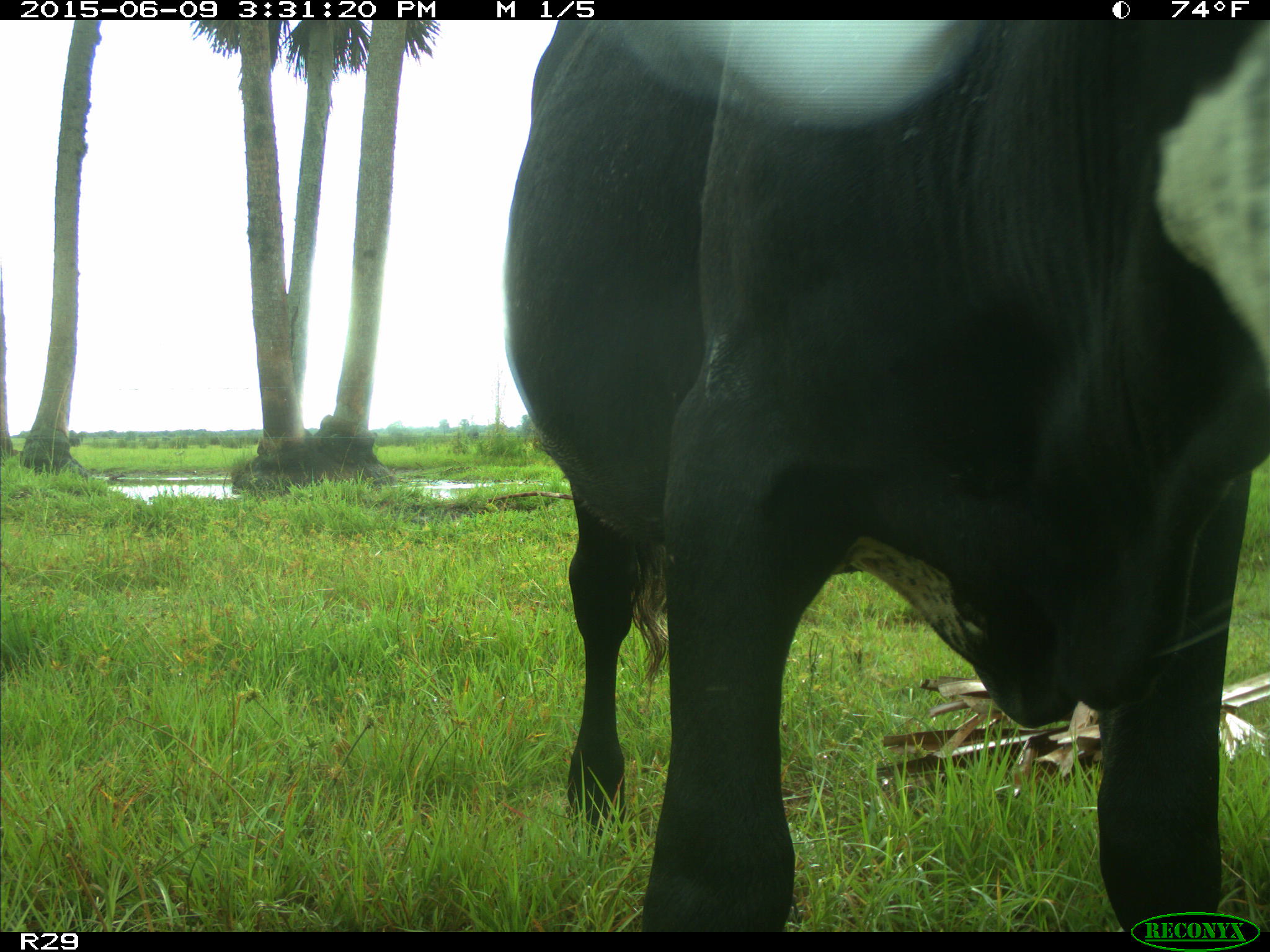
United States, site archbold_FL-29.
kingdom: Animalia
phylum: Chordata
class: Mammalia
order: Artiodactyla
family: Bovidae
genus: Bos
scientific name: Bos taurus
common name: domestic cow